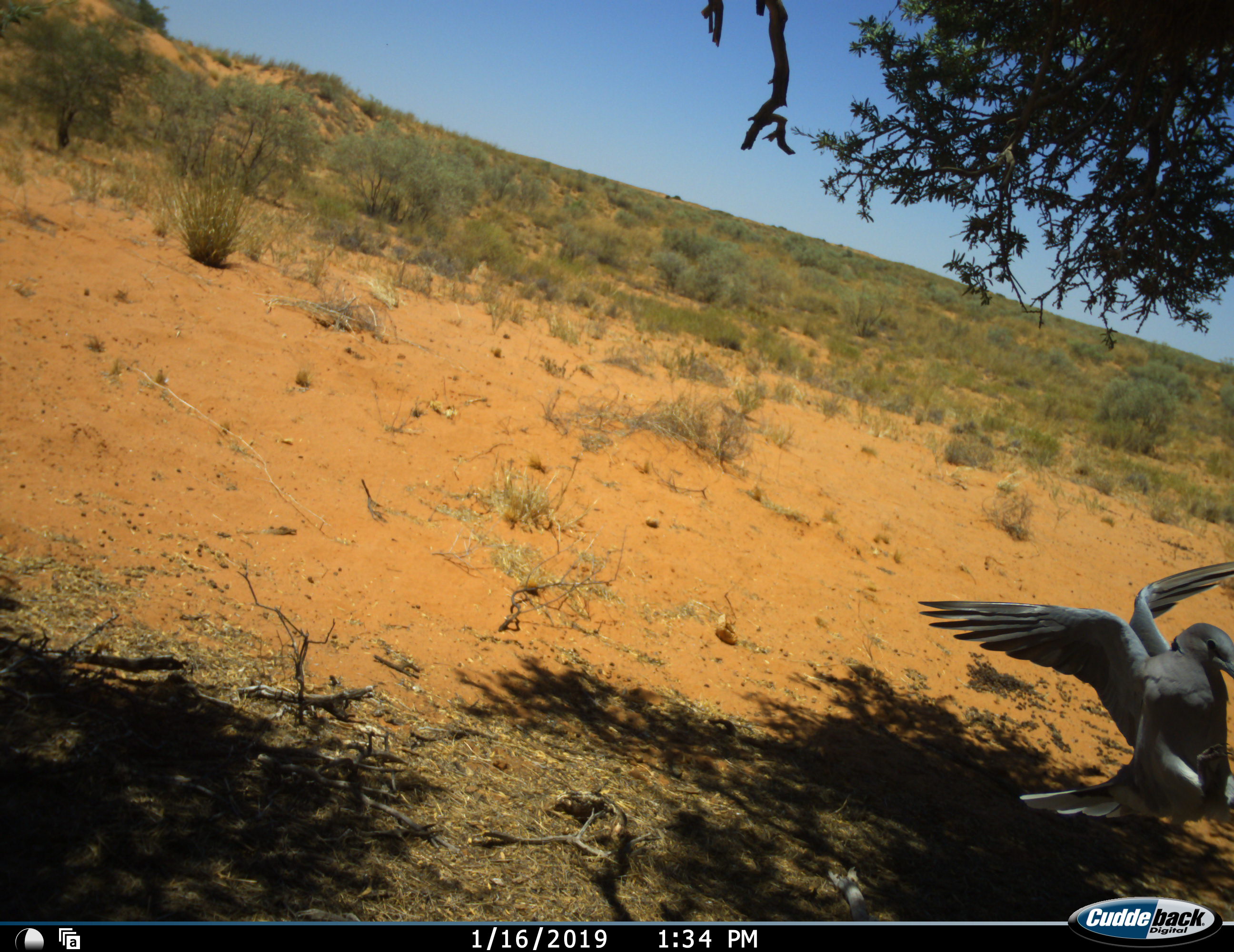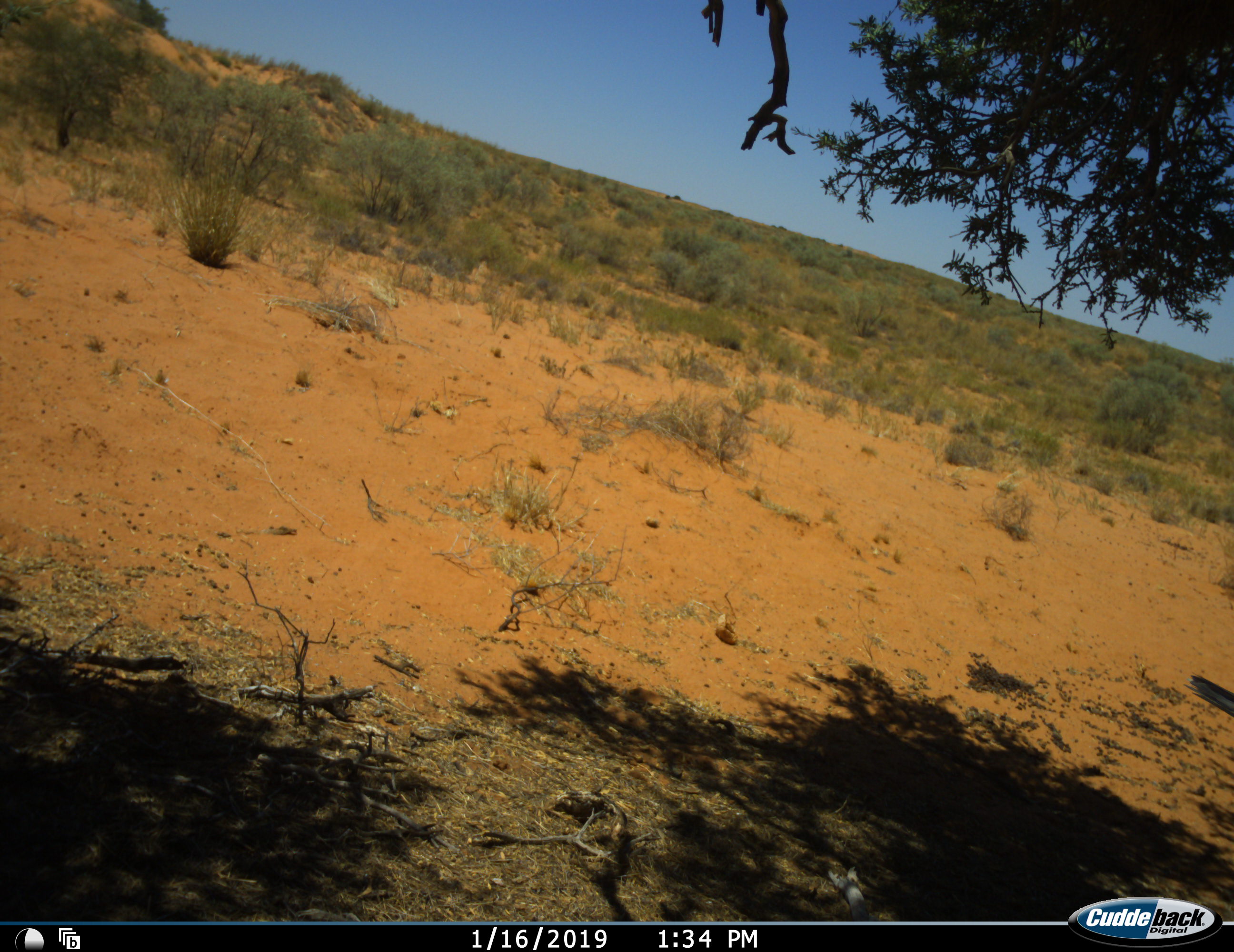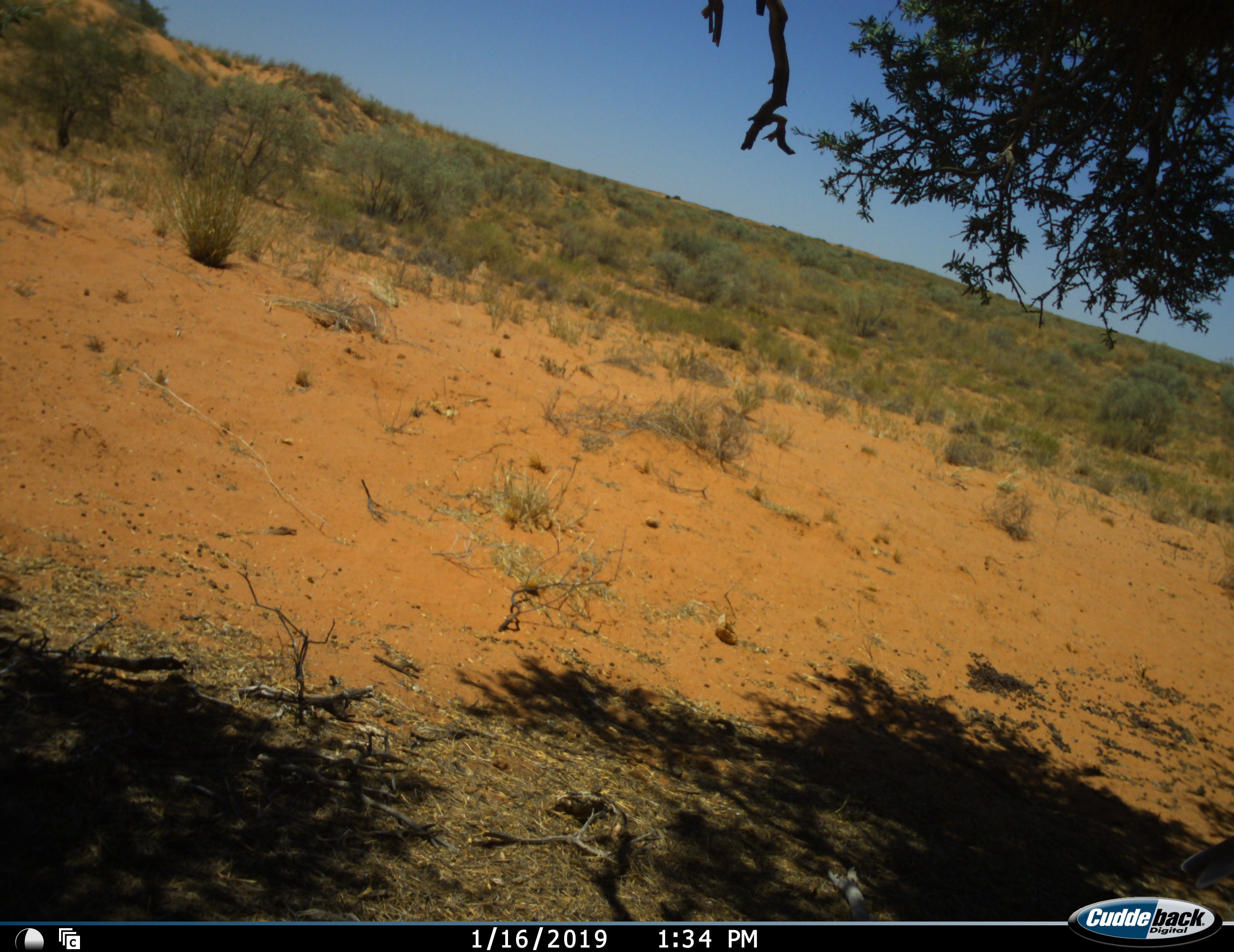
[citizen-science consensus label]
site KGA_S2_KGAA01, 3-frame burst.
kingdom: Animalia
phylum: Chordata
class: Aves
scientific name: Aves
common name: bird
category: birdother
Birdother (bird) (Aves), count 1. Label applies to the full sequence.